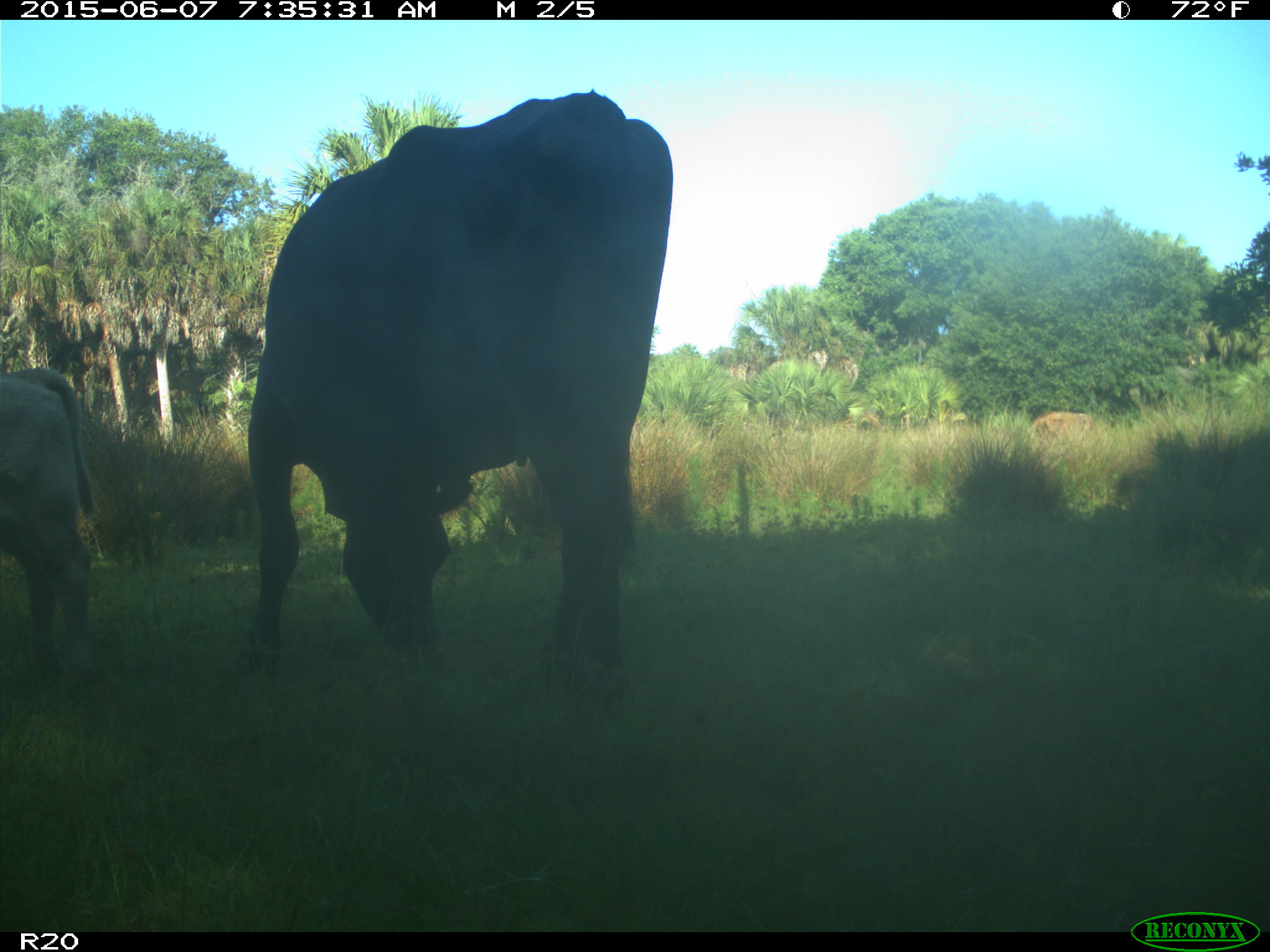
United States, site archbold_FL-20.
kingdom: Animalia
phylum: Chordata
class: Mammalia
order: Artiodactyla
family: Bovidae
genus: Bos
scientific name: Bos taurus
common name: domestic cow